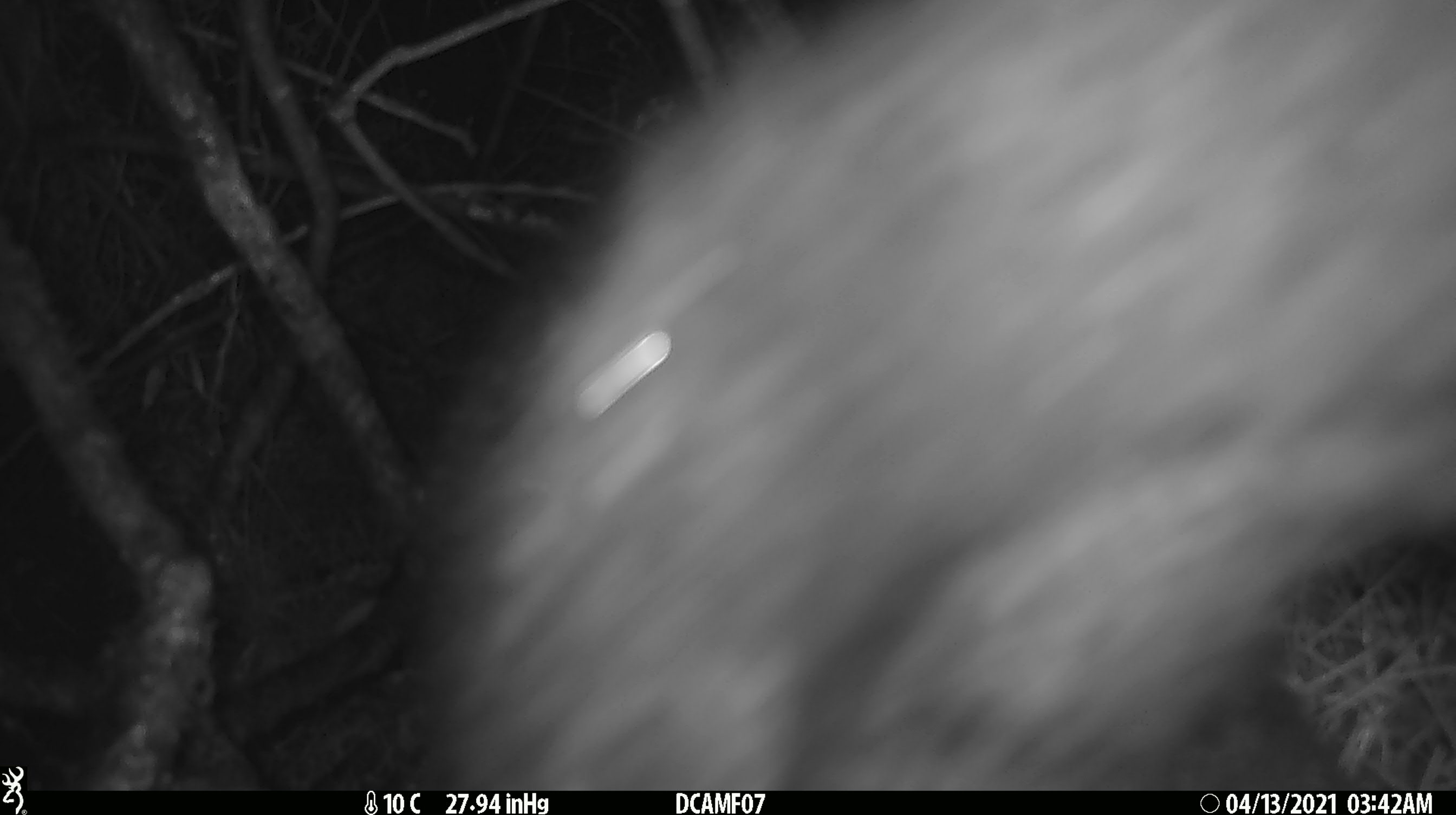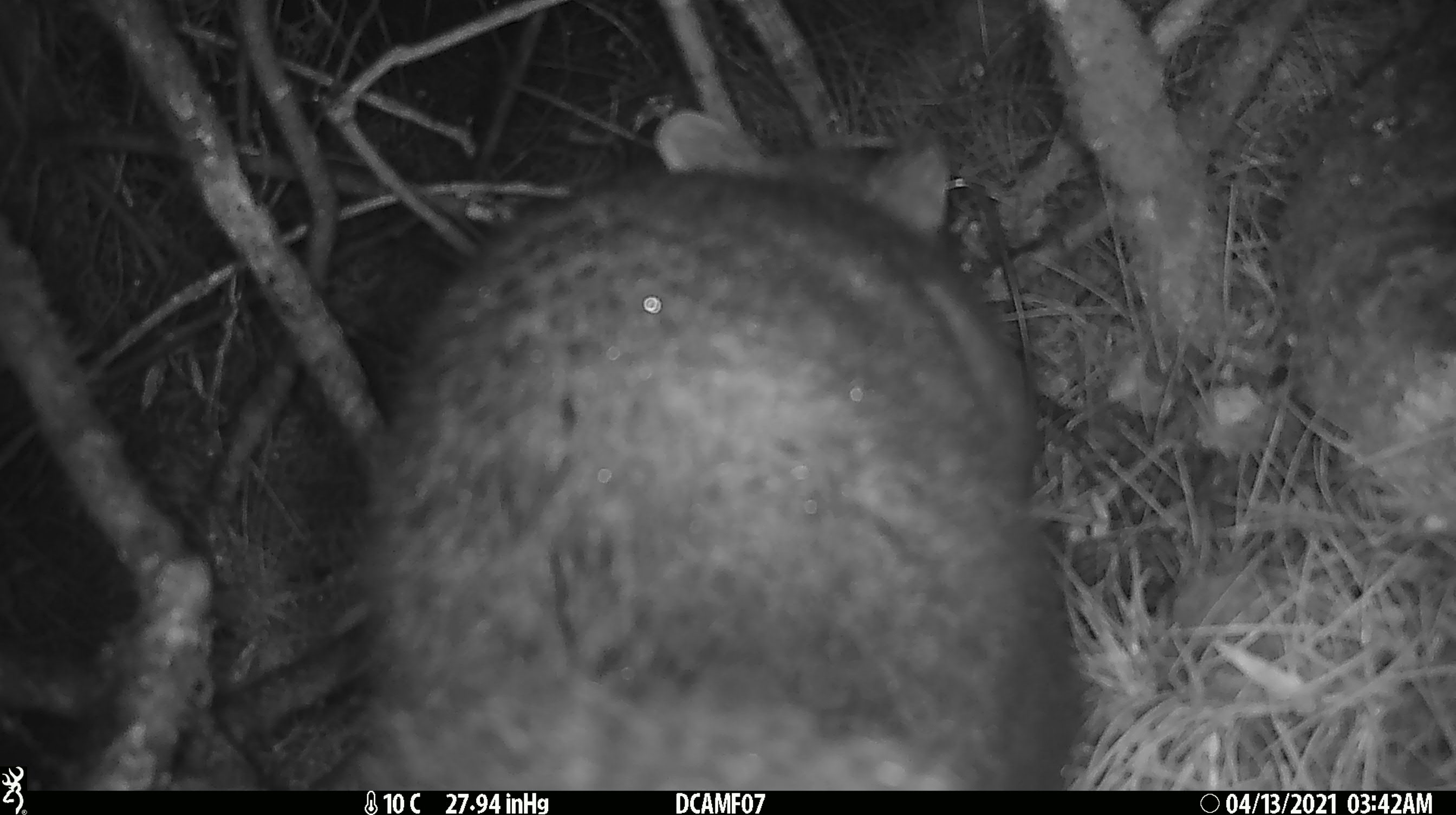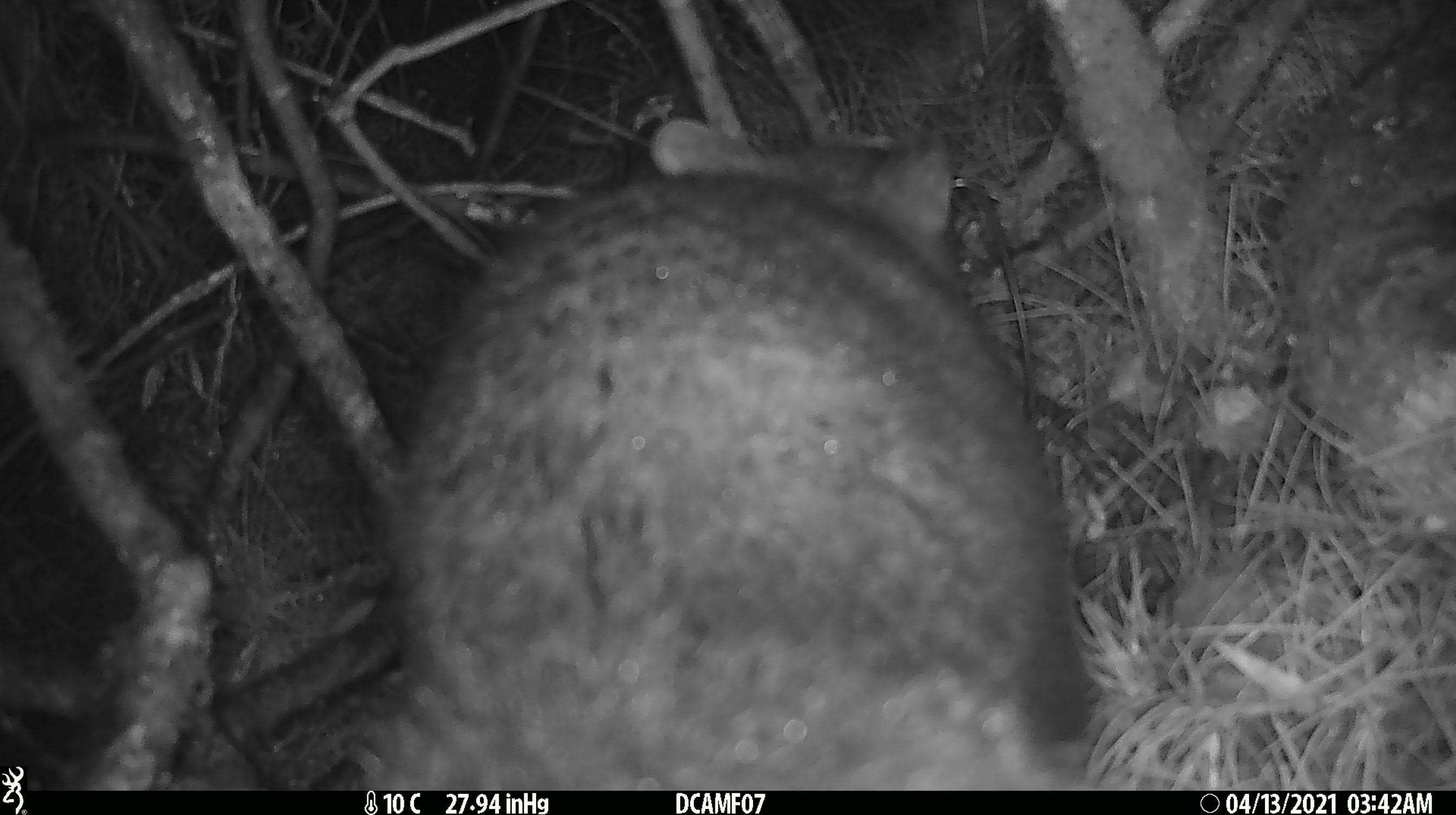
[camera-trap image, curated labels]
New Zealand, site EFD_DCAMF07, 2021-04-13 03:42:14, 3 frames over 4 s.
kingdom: Animalia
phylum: Chordata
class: Mammalia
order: Diprotodontia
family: Phalangeridae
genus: Trichosurus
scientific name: Trichosurus vulpecula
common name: common brushtail possum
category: possum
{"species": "possum (common brushtail possum) (Trichosurus vulpecula)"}